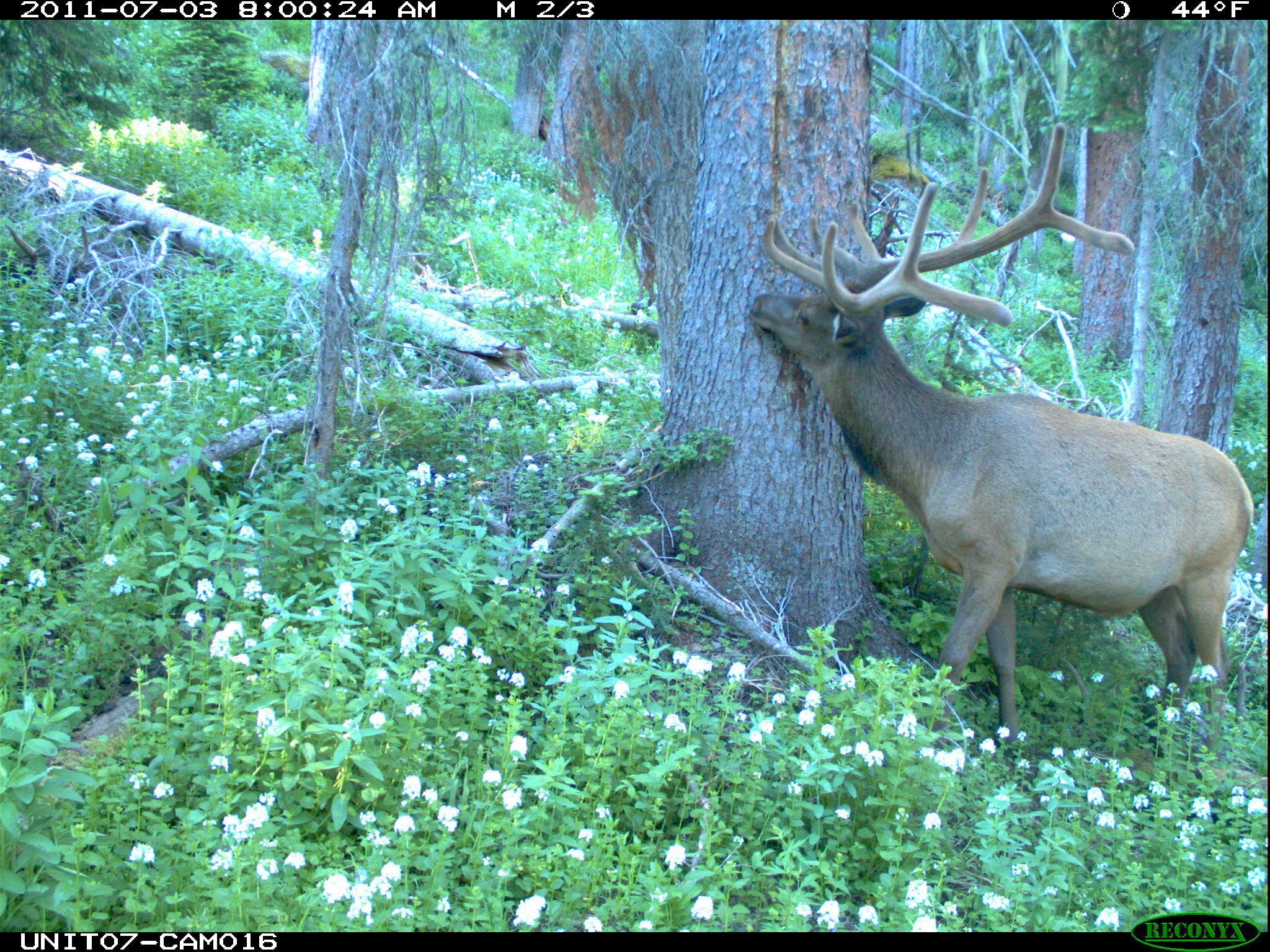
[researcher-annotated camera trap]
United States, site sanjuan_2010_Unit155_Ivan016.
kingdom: Animalia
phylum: Chordata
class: Mammalia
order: Artiodactyla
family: Cervidae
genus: Cervus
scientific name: Cervus elaphus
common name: red deer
Cervus elaphus (red deer).